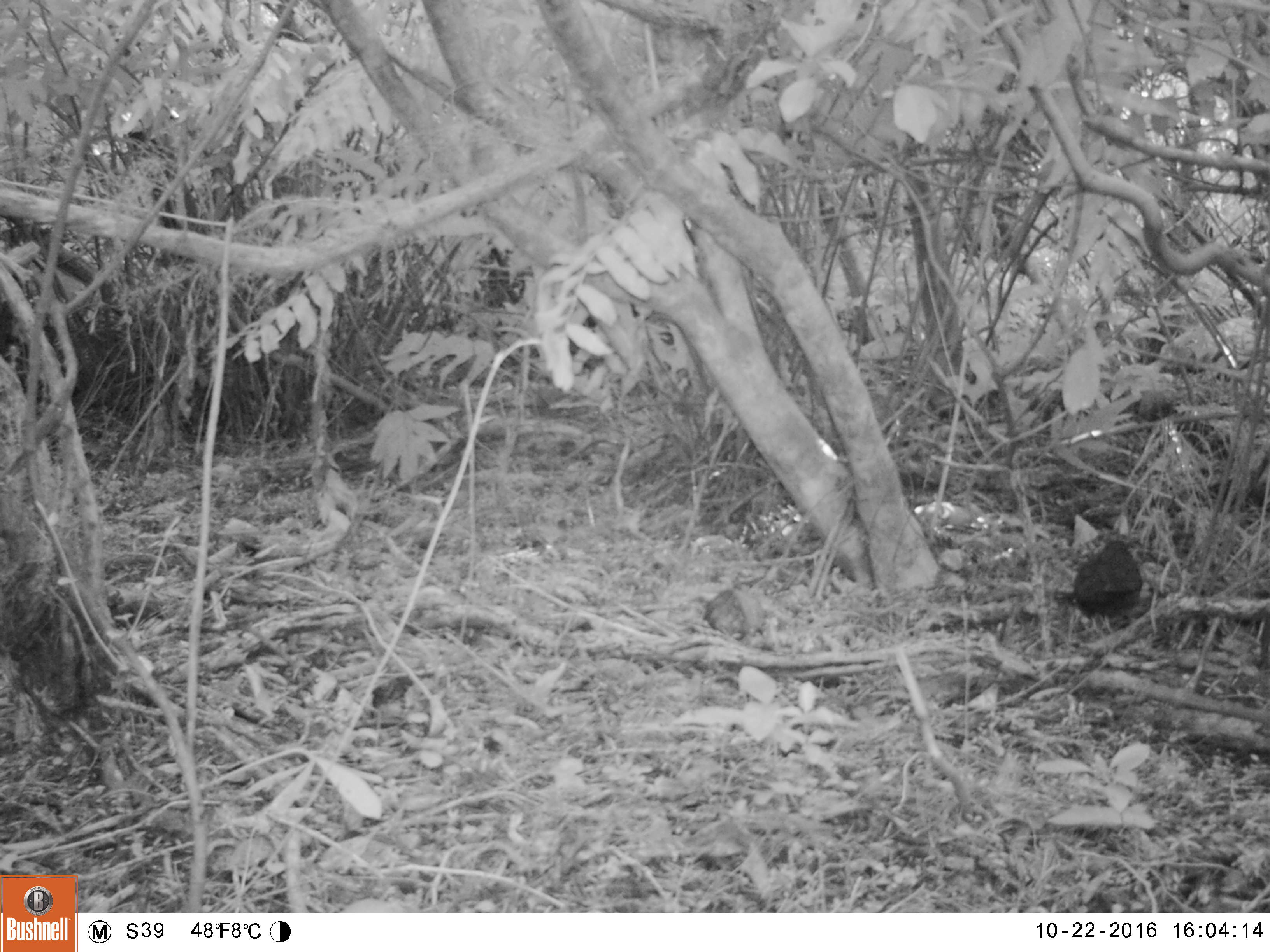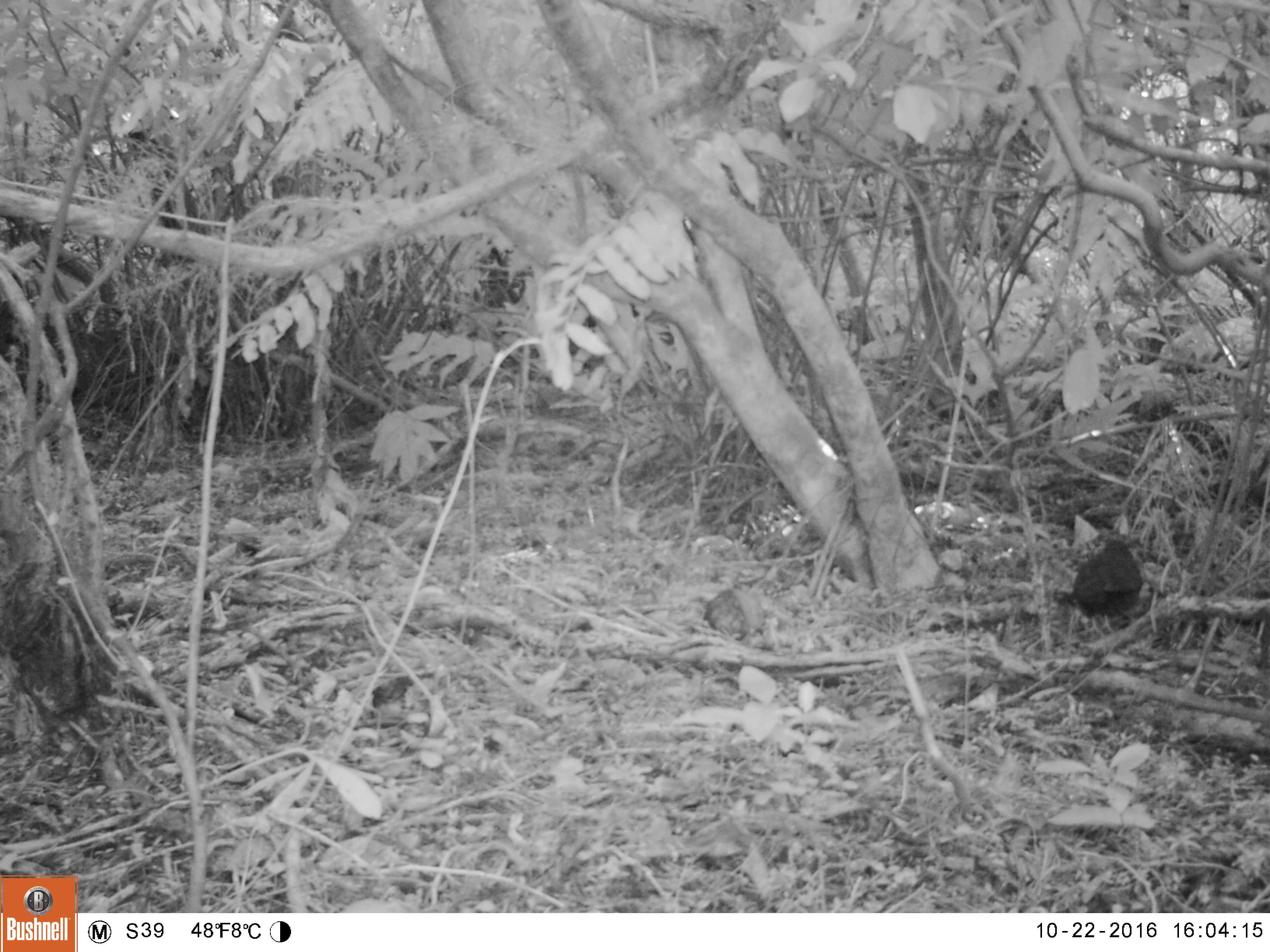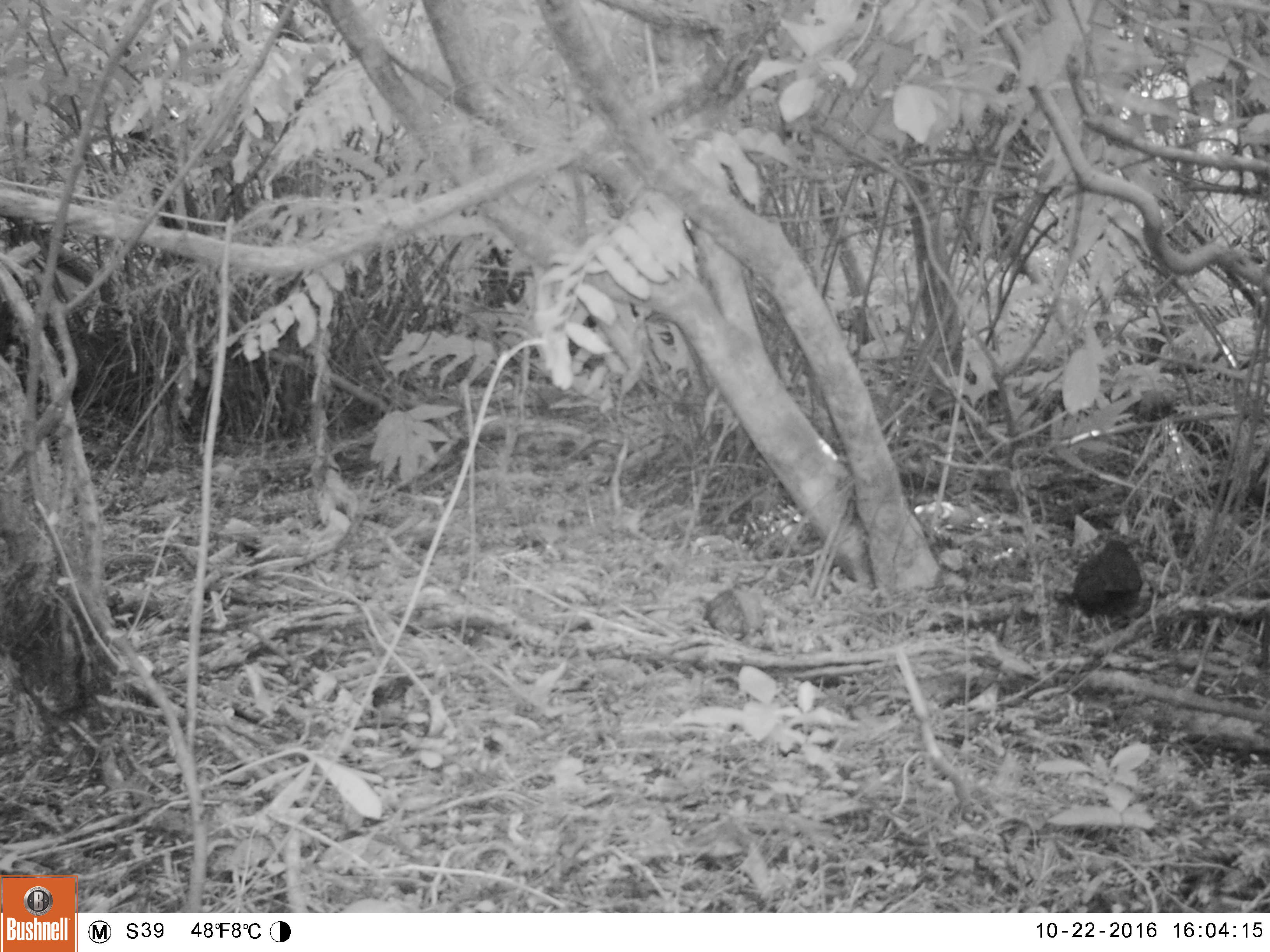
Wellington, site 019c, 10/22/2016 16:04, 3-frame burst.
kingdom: Animalia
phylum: Chordata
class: Aves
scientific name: Aves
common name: bird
Bird (Aves).